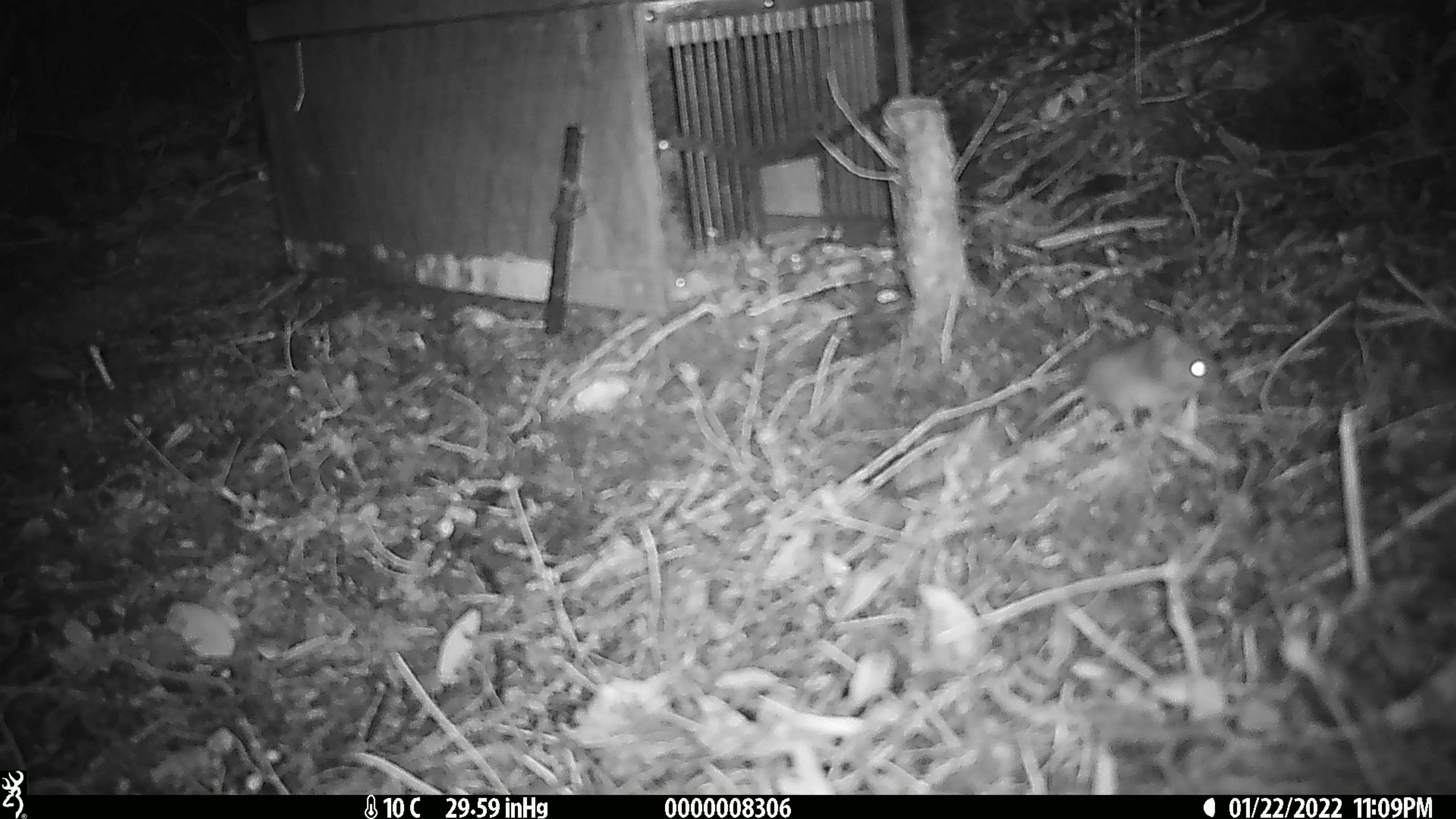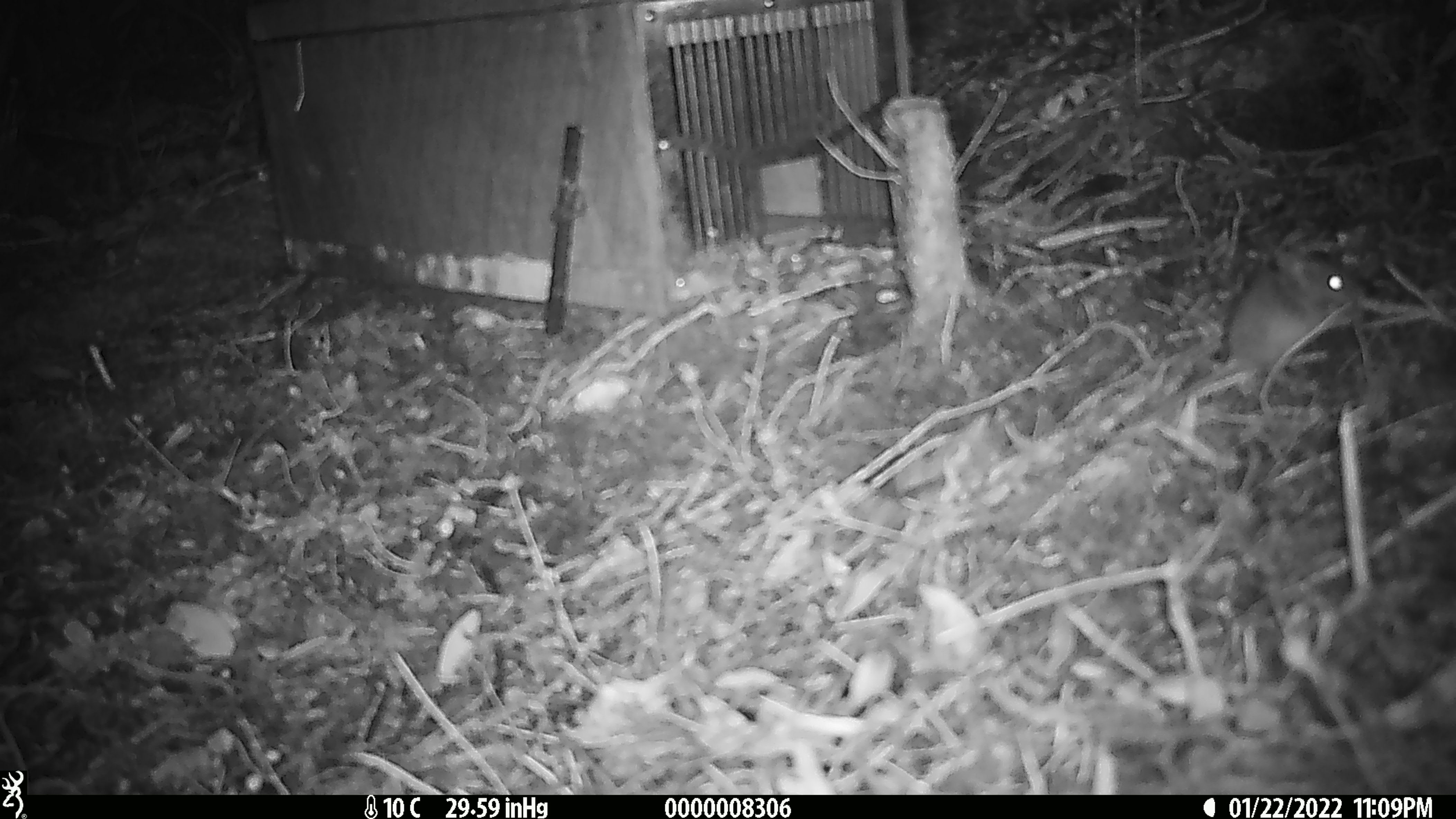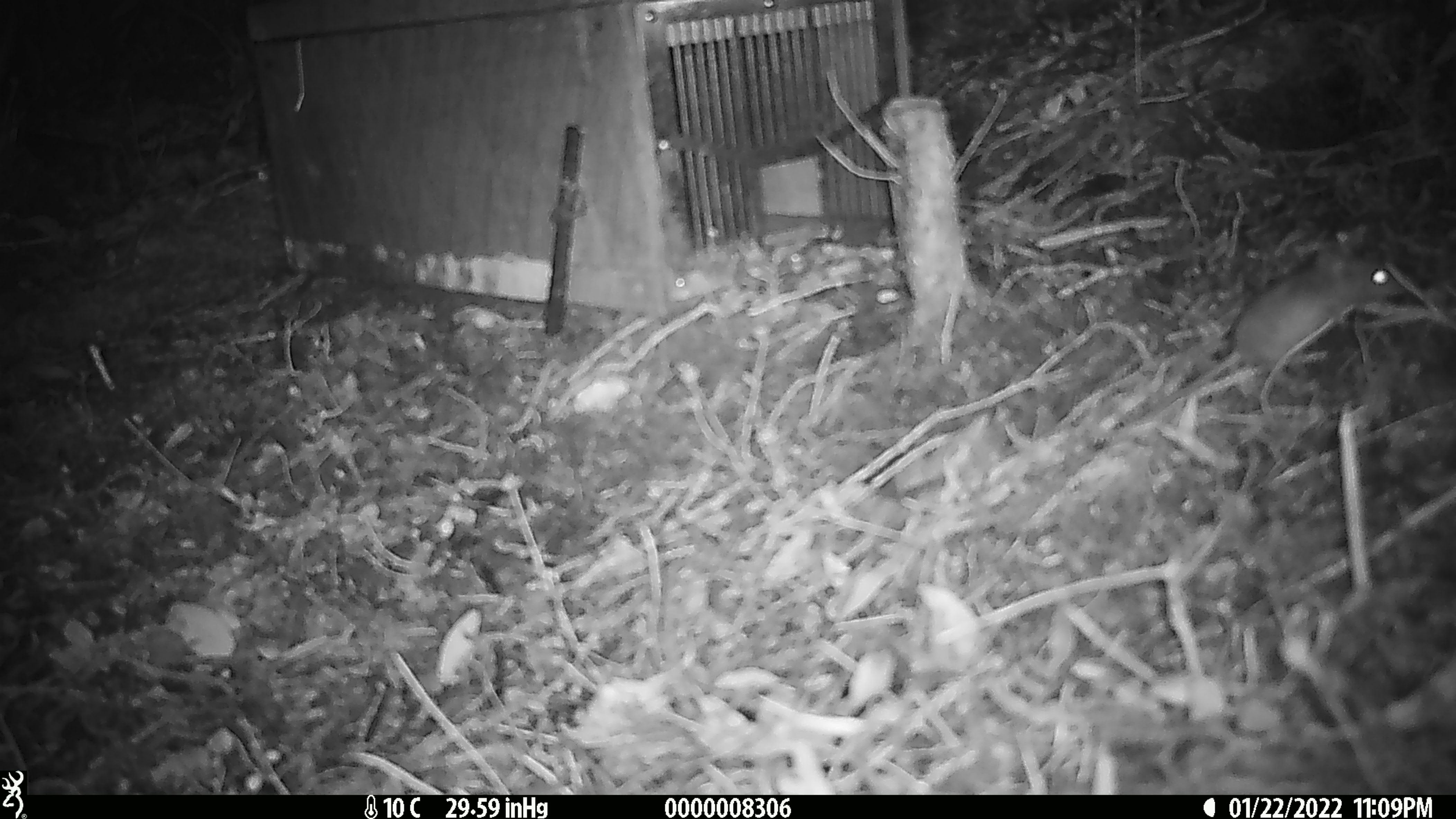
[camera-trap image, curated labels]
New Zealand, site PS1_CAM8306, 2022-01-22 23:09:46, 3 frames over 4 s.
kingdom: Animalia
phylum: Chordata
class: Mammalia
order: Rodentia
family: Muridae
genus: Mus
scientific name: Mus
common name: mouse